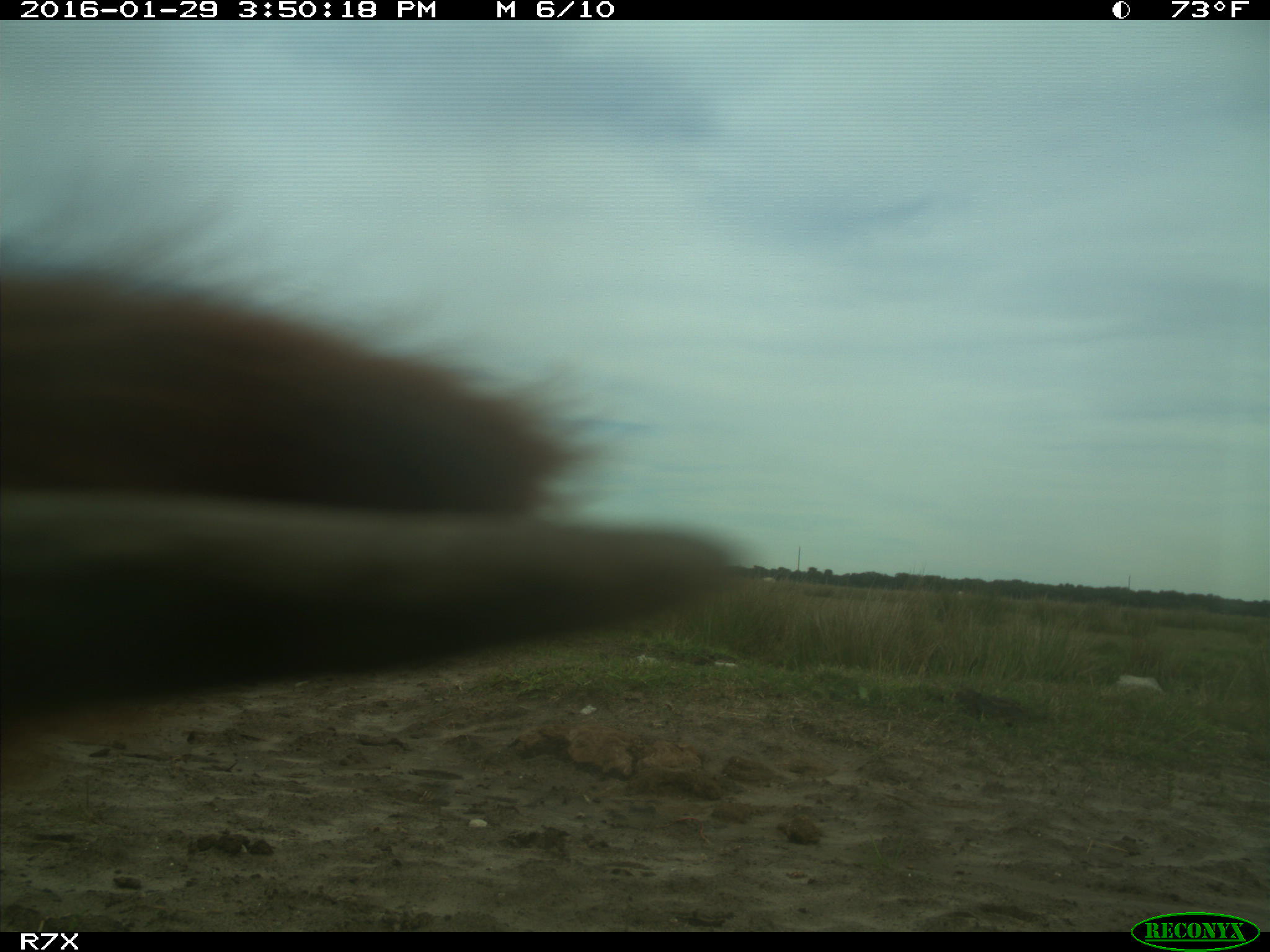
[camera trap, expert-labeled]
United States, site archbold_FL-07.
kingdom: Animalia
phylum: Chordata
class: Mammalia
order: Artiodactyla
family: Bovidae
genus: Bos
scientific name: Bos taurus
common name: domestic cow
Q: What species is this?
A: Bos taurus (domestic cow).